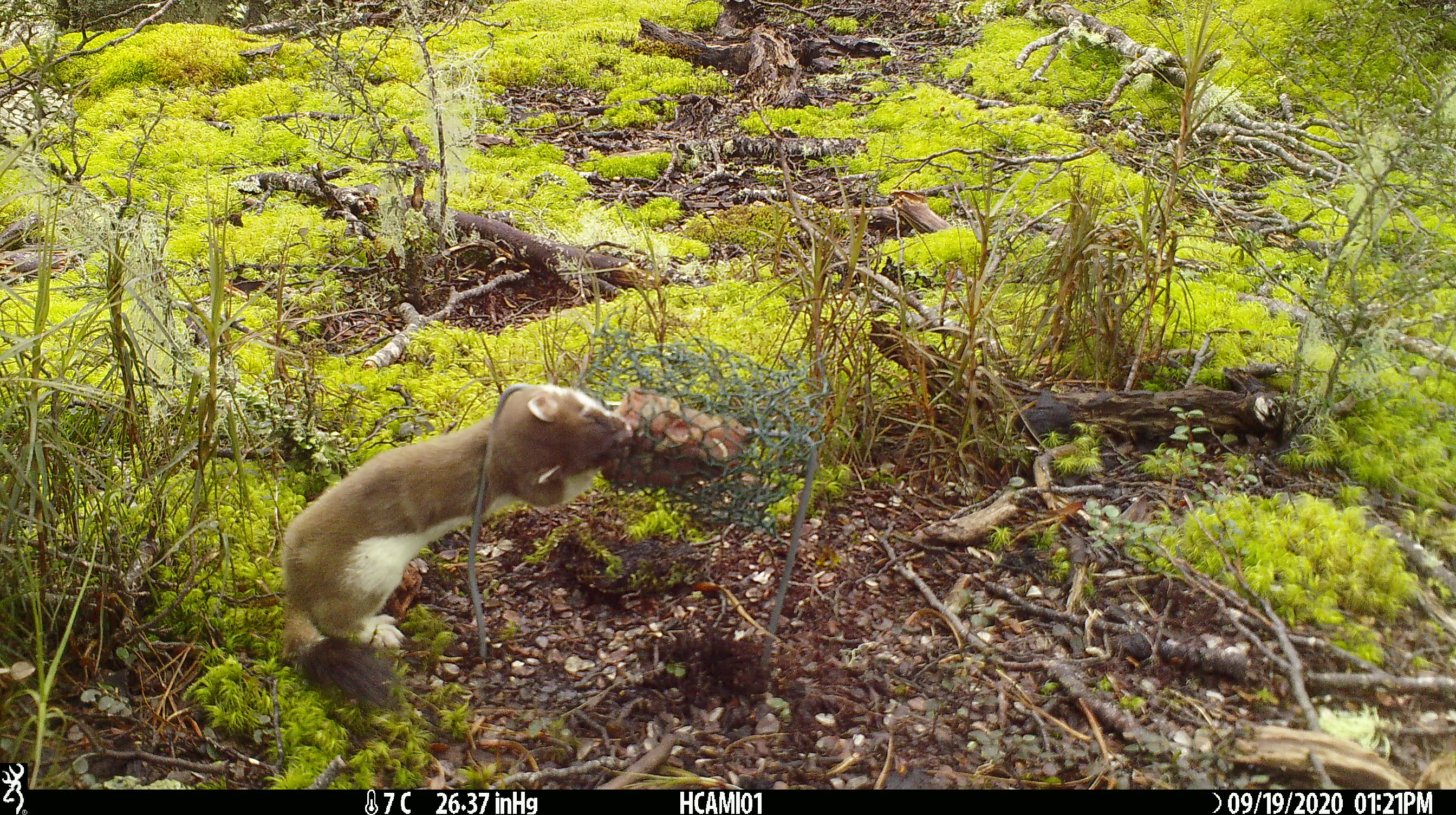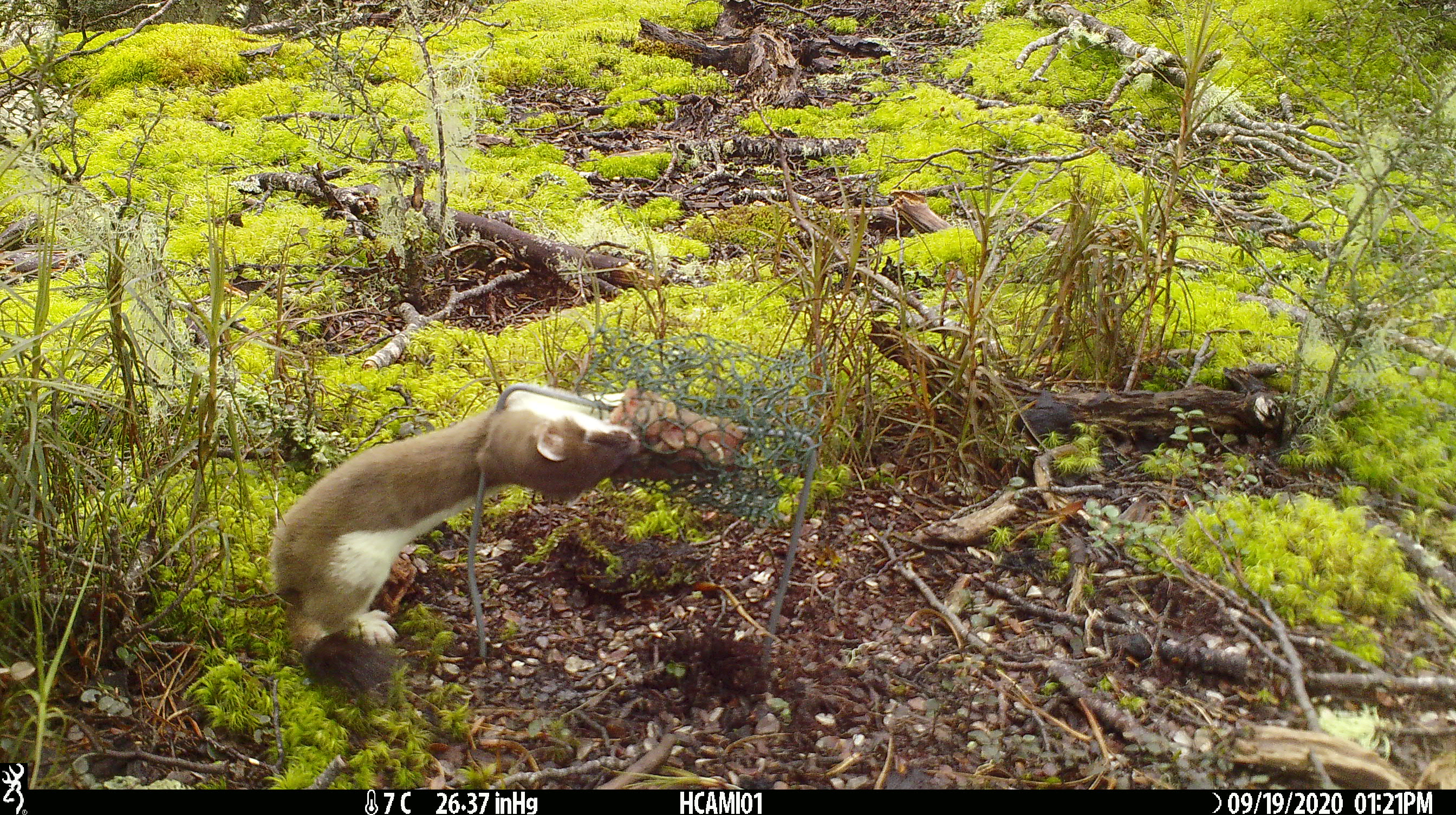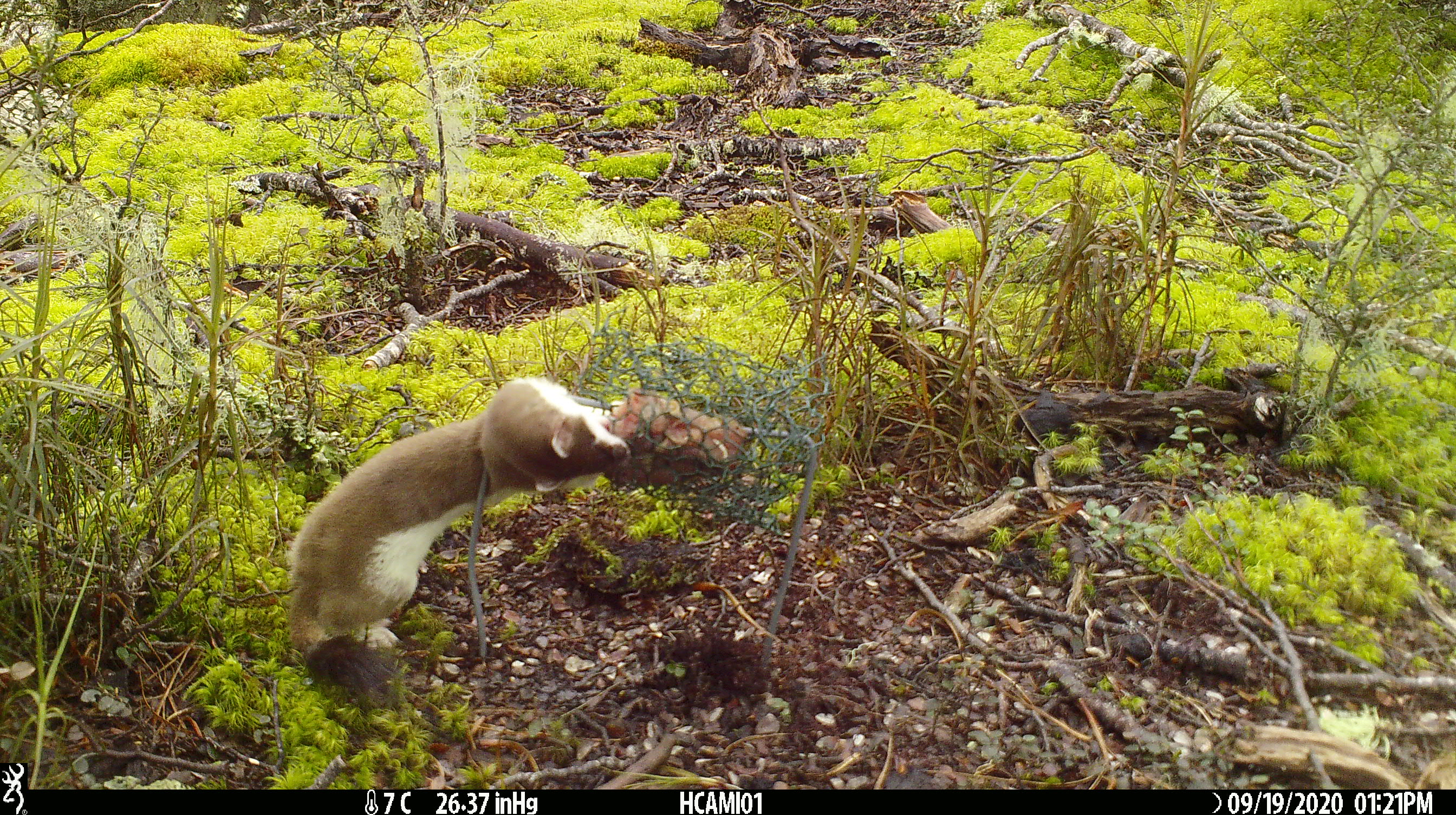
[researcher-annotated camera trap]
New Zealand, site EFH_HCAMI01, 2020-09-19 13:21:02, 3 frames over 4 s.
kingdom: Animalia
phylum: Chordata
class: Mammalia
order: Carnivora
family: Mustelidae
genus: Mustela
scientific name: Mustela erminea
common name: stoat